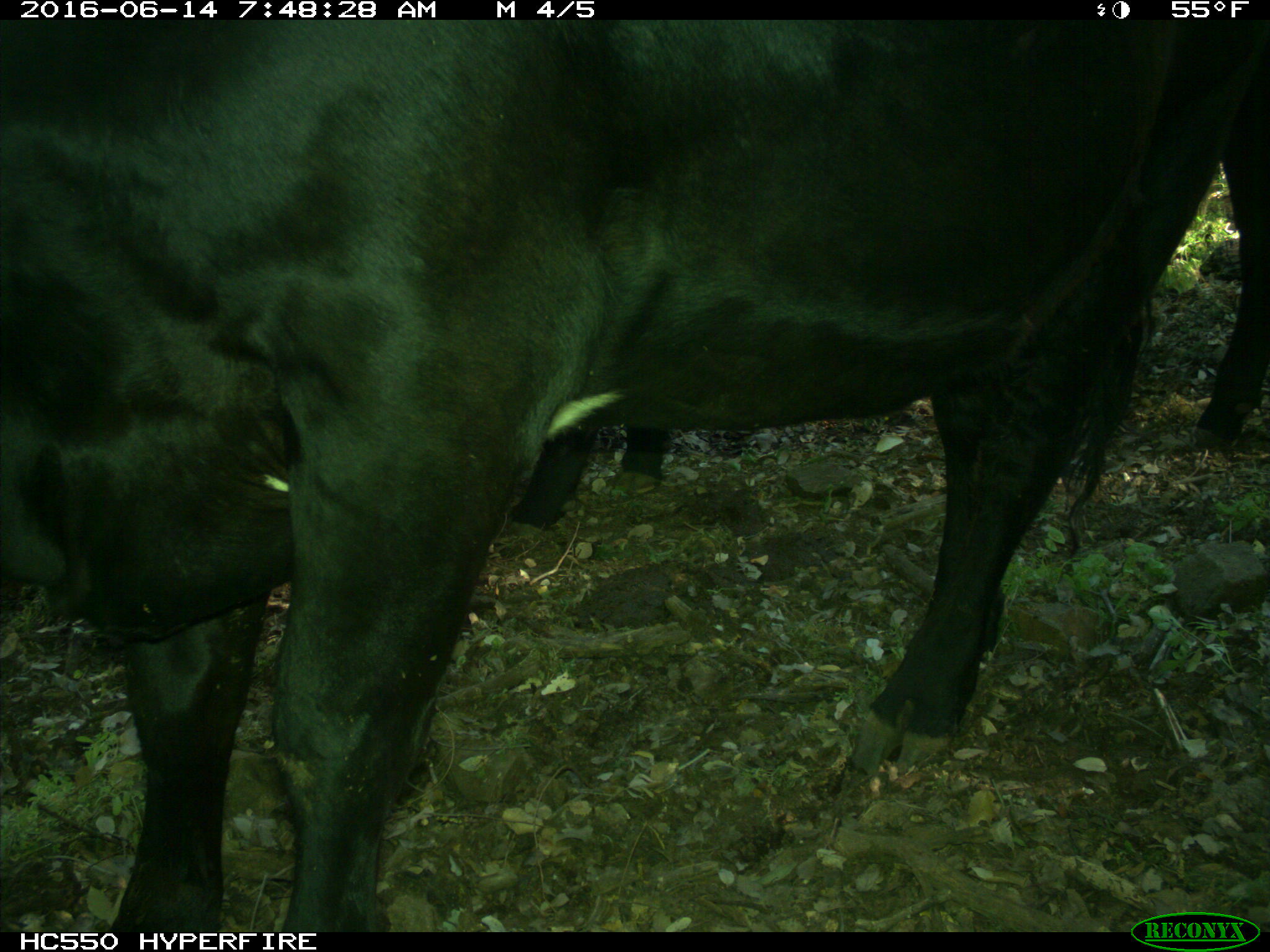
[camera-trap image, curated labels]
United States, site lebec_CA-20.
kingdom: Animalia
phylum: Chordata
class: Mammalia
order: Artiodactyla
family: Bovidae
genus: Bos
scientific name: Bos taurus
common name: domestic cow